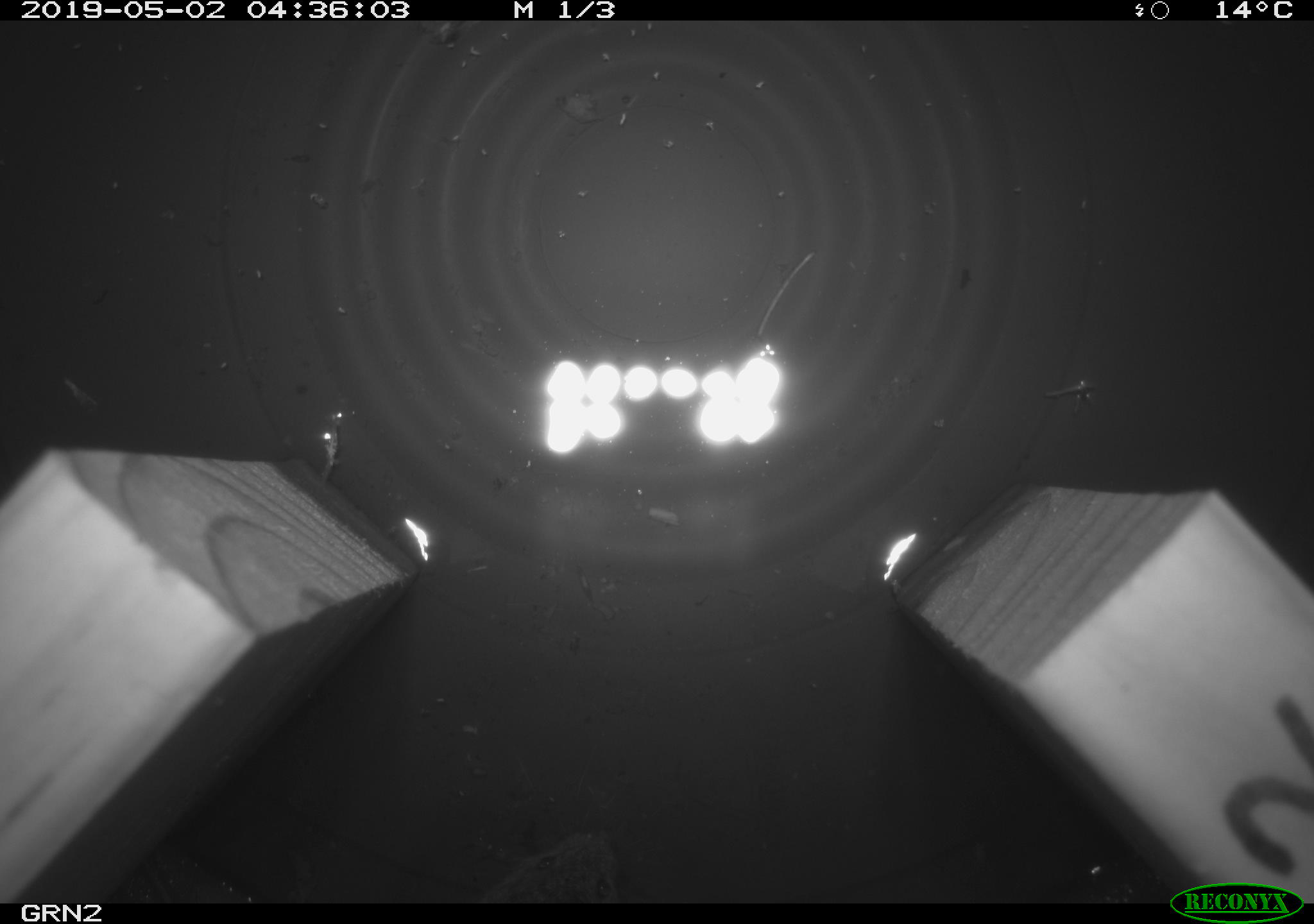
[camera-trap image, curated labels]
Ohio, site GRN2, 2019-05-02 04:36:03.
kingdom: Animalia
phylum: Chordata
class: Mammalia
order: Rodentia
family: Cricetidae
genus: Microtus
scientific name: Microtus pennsylvanicus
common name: meadow vole